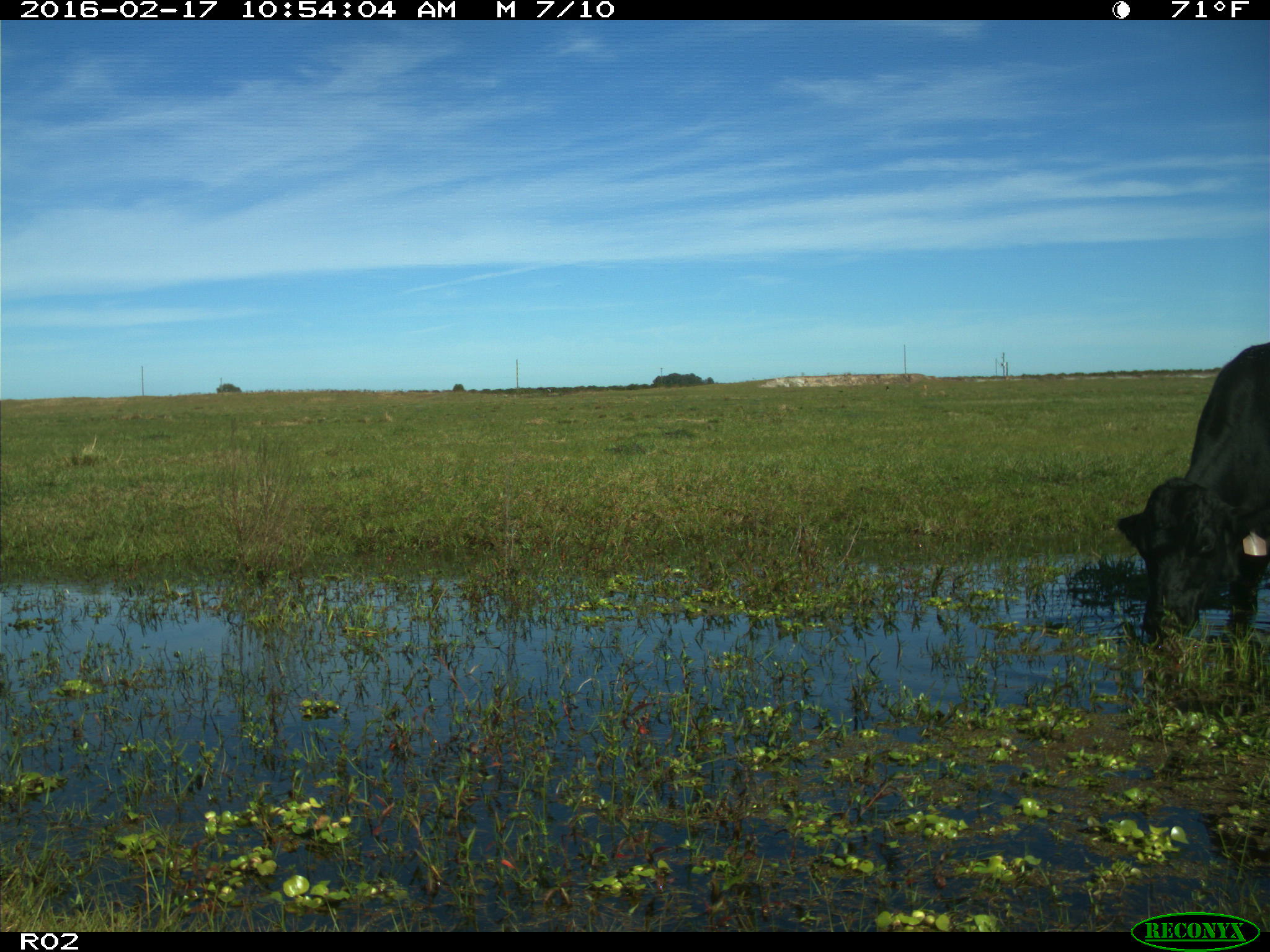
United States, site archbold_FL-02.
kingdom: Animalia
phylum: Chordata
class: Mammalia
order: Artiodactyla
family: Bovidae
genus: Bos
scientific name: Bos taurus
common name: domestic cow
Bos taurus (domestic cow).